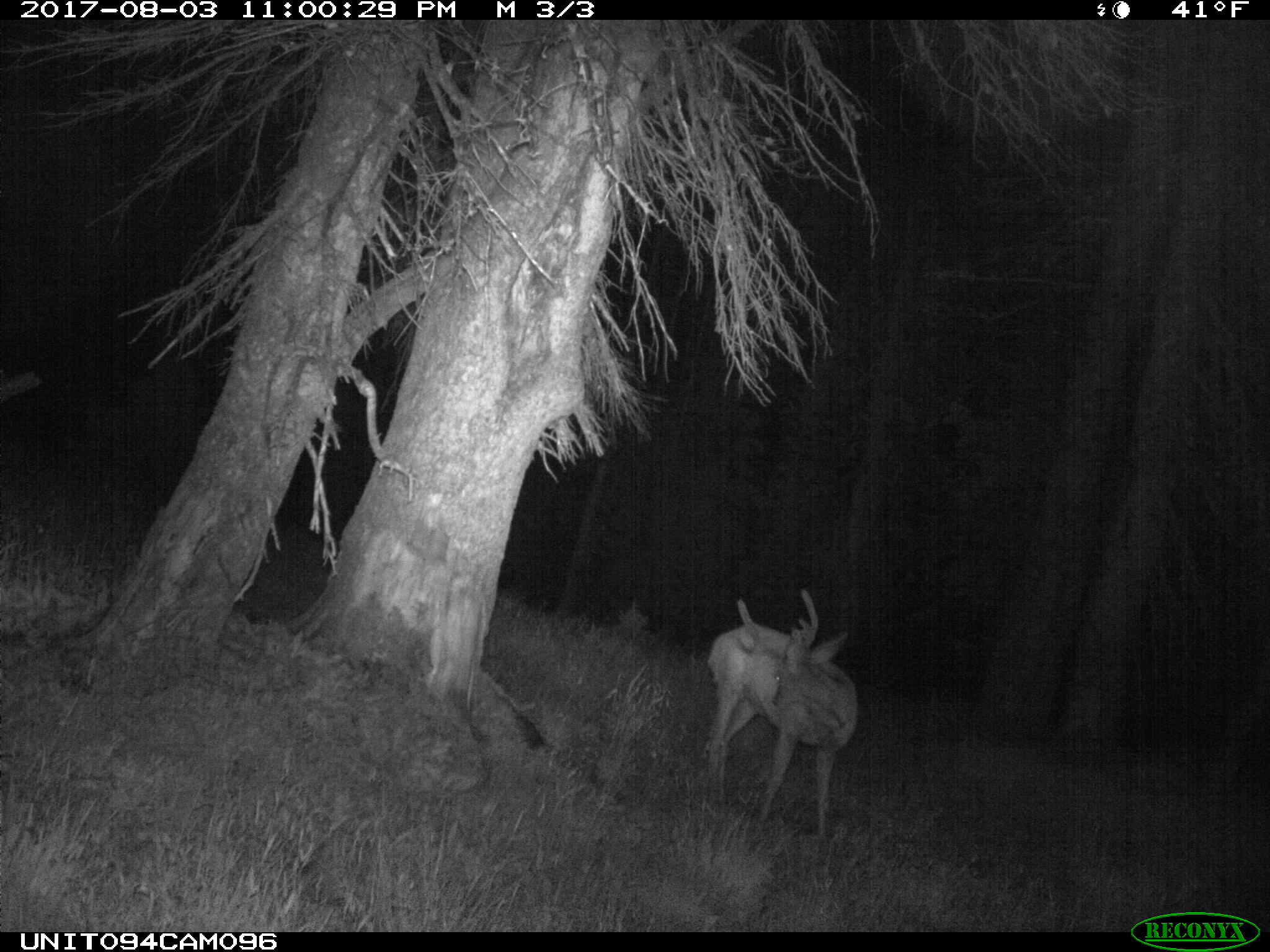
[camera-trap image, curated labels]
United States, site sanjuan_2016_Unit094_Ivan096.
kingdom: Animalia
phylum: Chordata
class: Mammalia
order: Artiodactyla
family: Cervidae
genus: Odocoileus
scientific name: Odocoileus hemionus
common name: mule deer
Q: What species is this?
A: Odocoileus hemionus (mule deer).